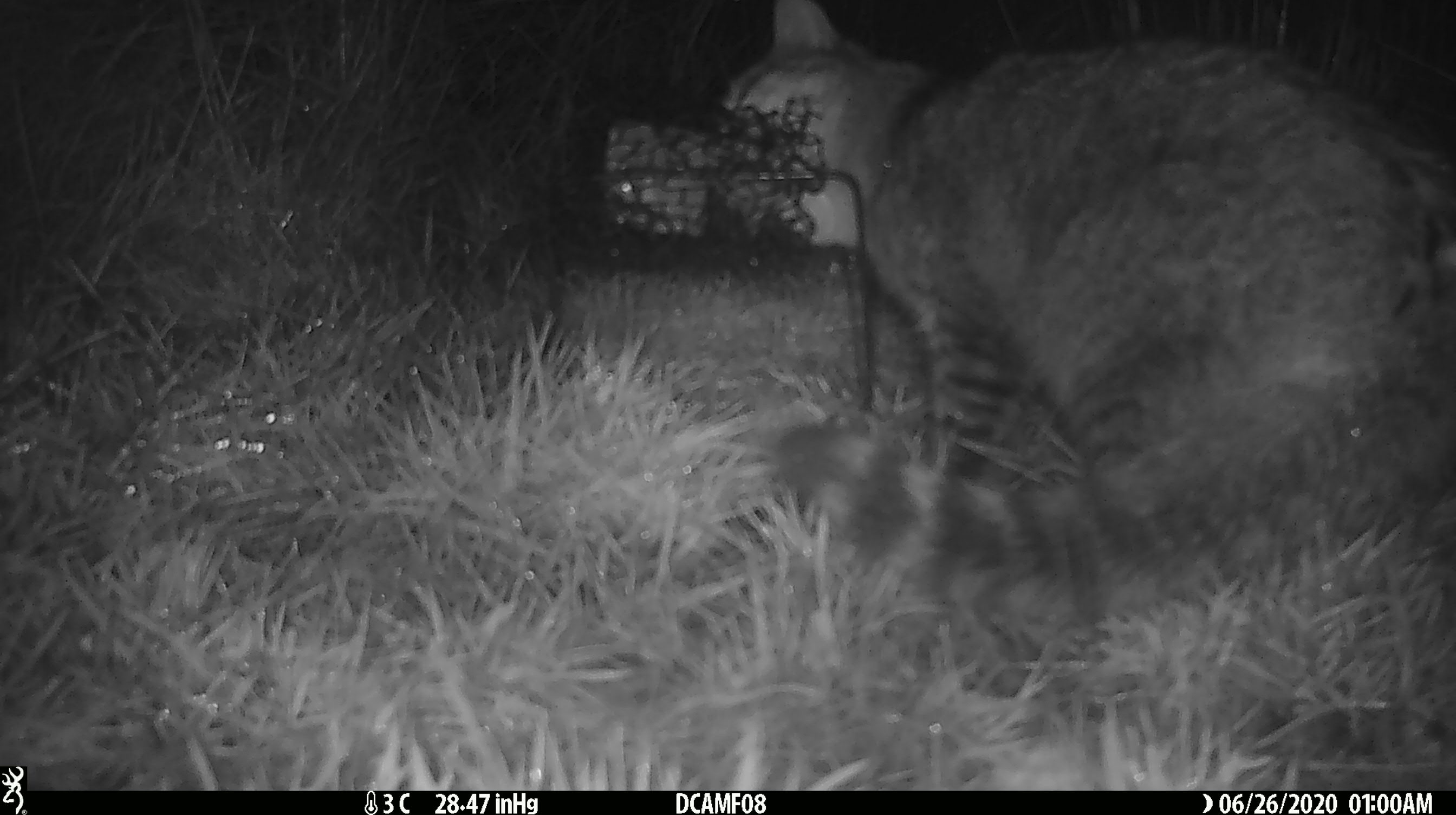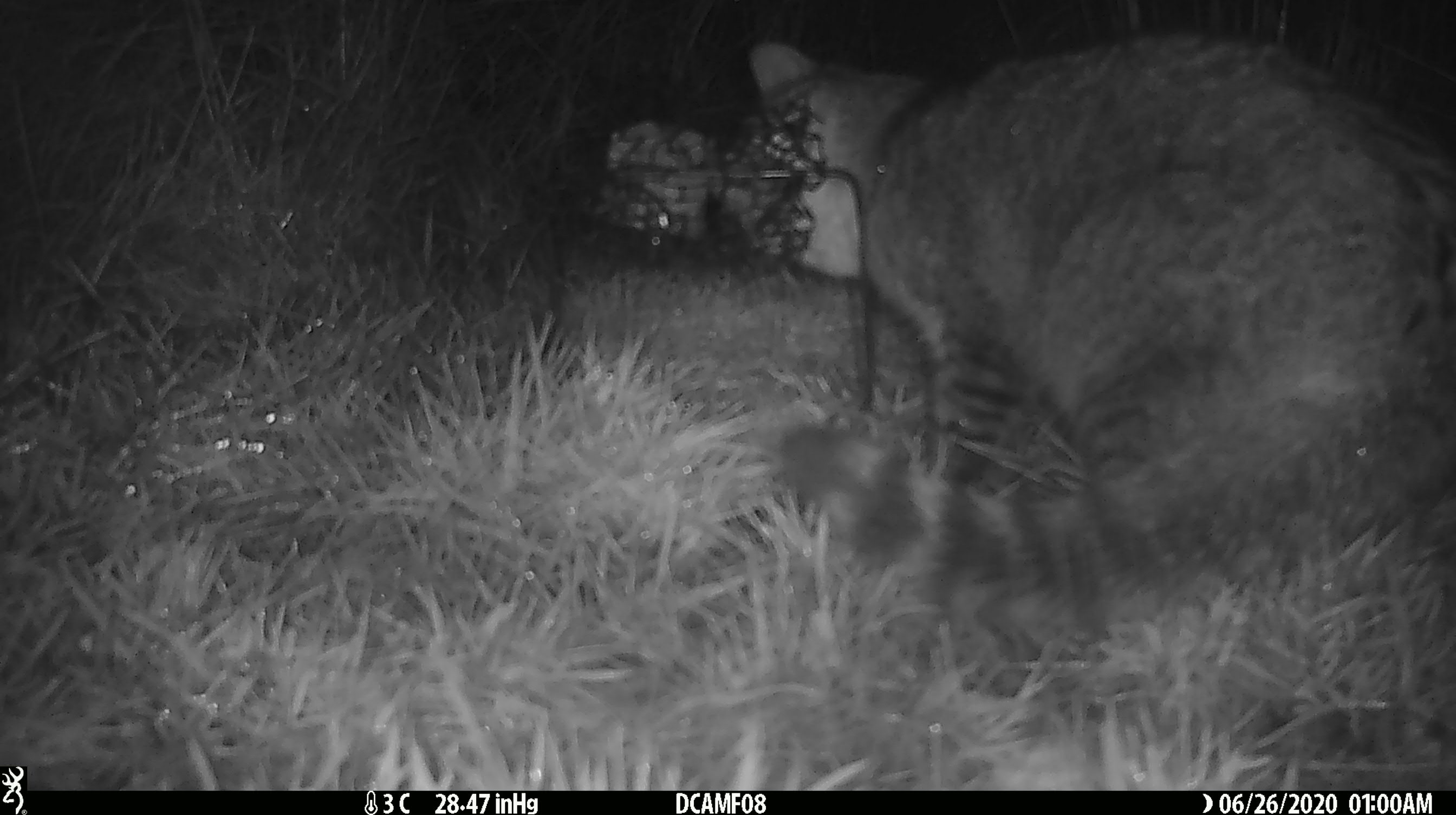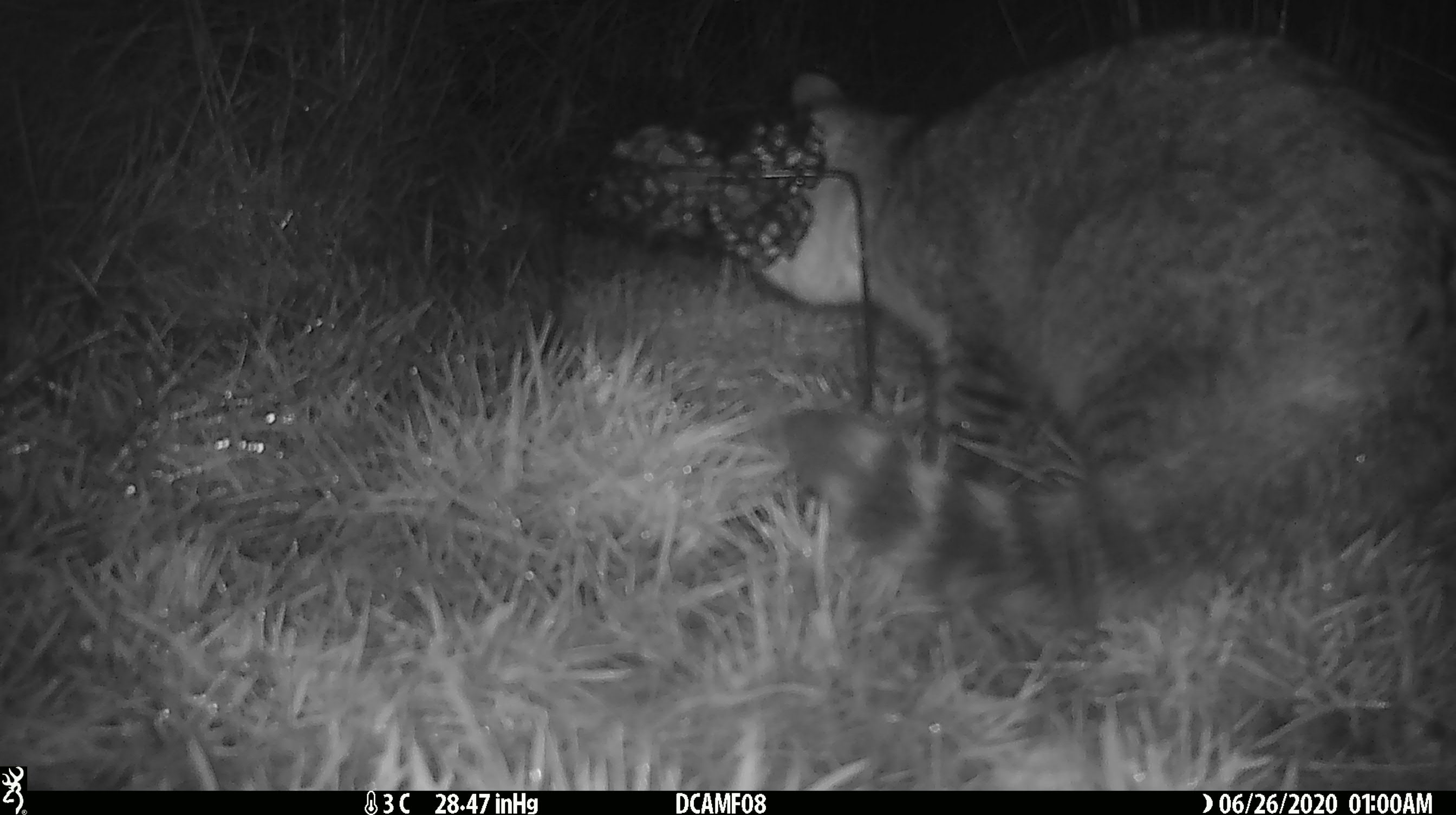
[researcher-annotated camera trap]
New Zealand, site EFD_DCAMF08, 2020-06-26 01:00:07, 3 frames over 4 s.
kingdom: Animalia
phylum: Chordata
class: Mammalia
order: Carnivora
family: Felidae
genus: Felis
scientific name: Felis catus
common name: domestic cat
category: cat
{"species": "cat (domestic cat) (Felis catus)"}